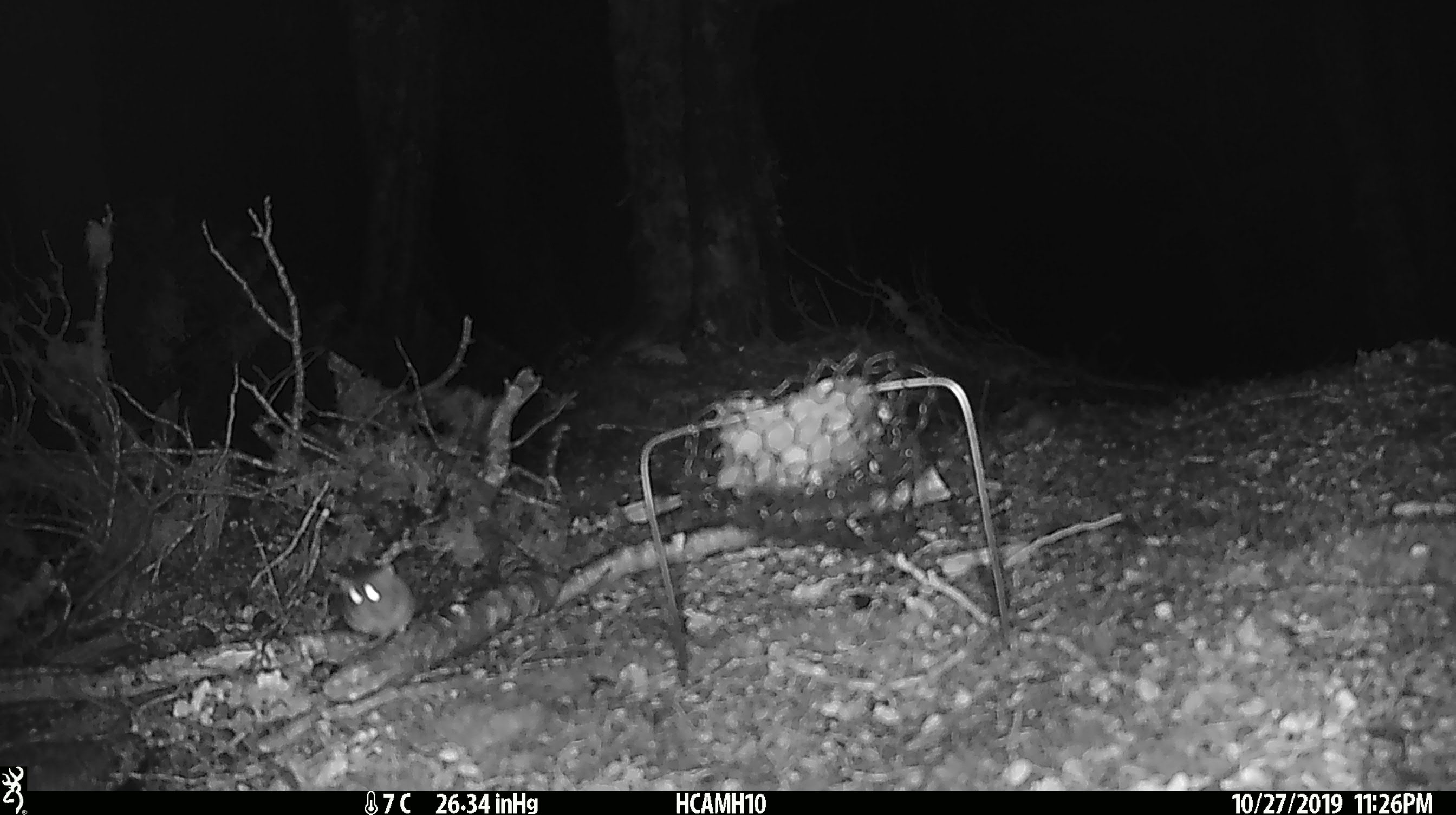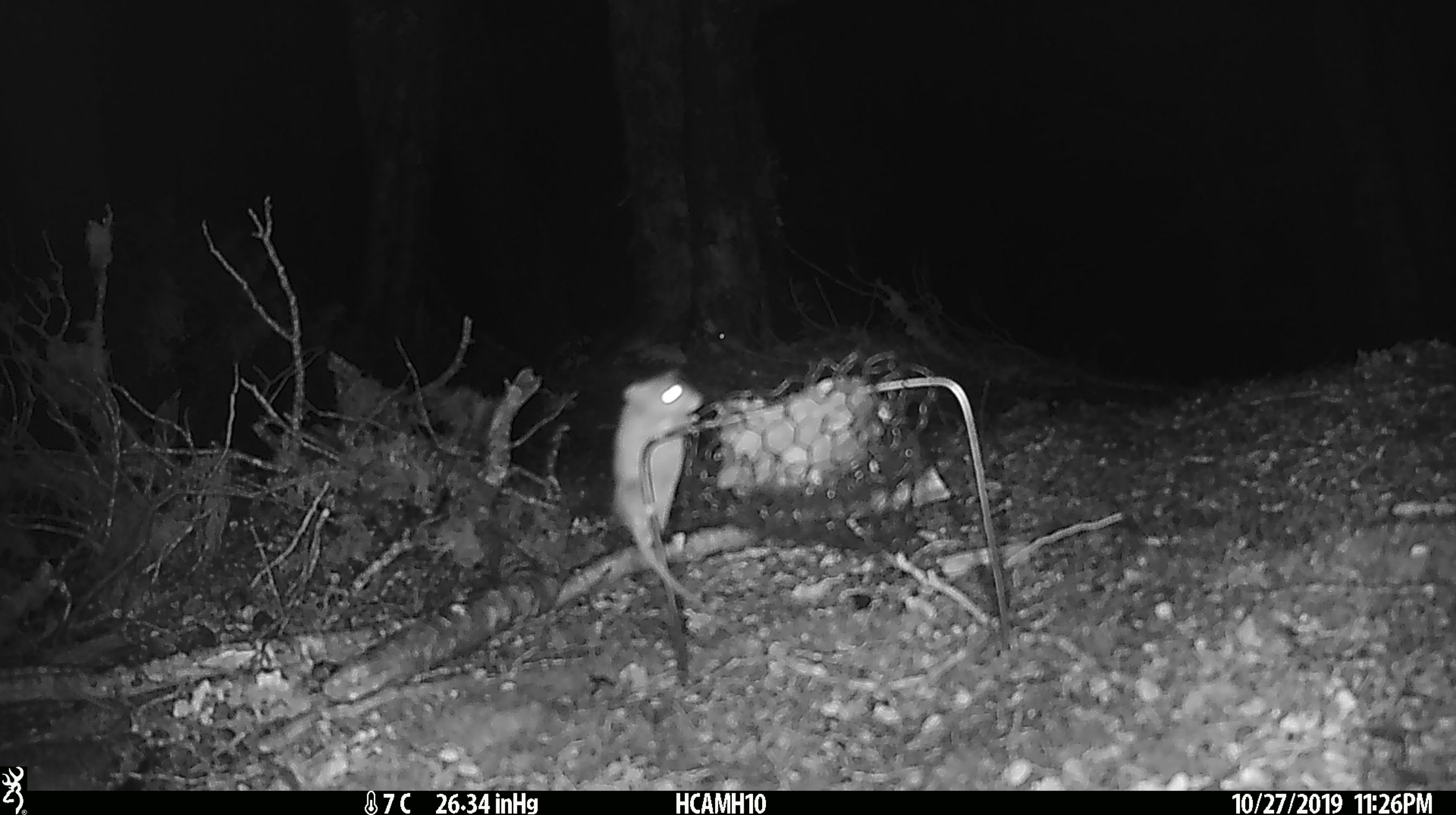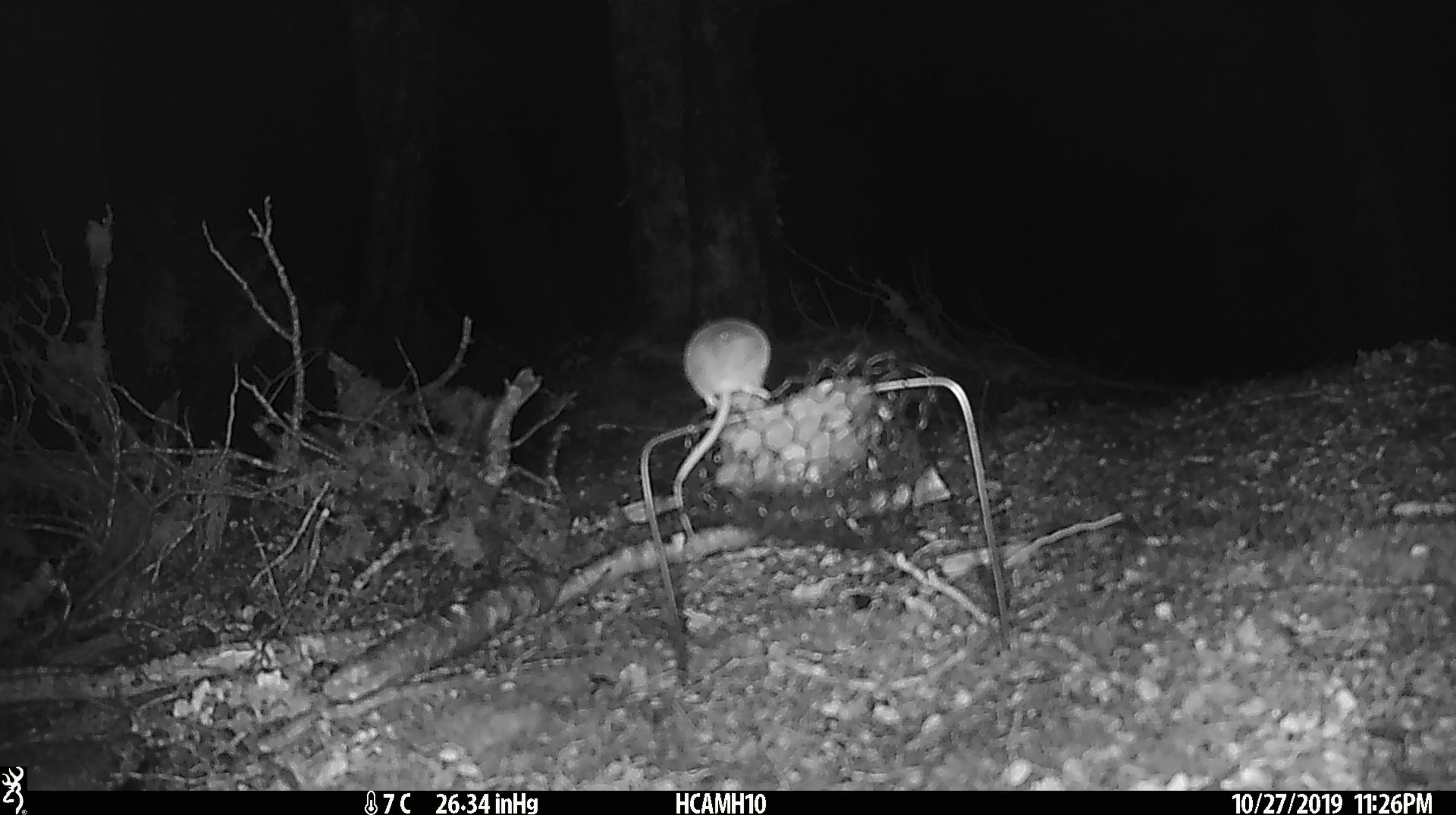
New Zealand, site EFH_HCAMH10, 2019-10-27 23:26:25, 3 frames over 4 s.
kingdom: Animalia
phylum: Chordata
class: Mammalia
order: Rodentia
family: Muridae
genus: Mus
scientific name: Mus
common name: mouse